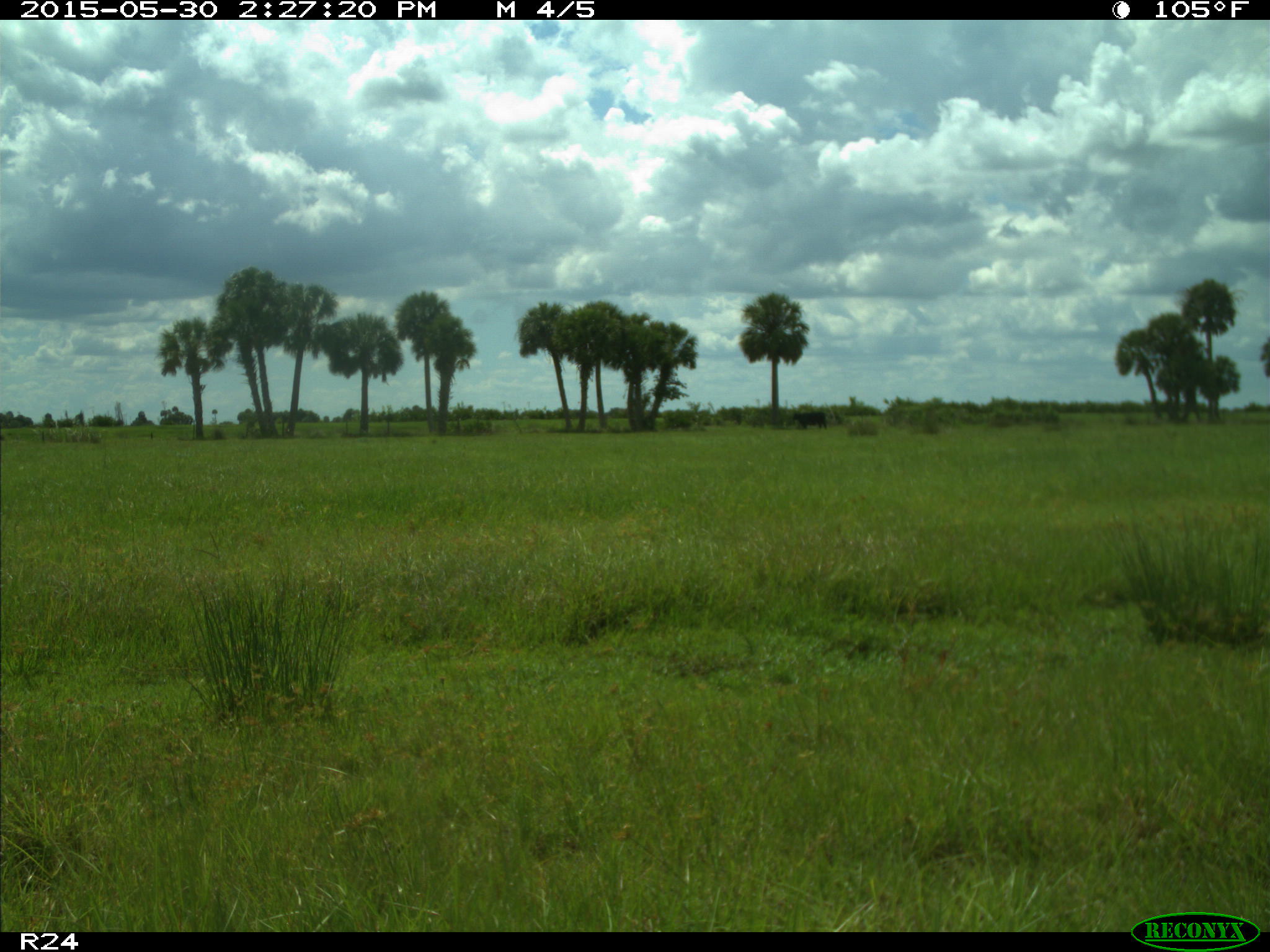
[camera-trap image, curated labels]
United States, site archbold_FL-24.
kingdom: Animalia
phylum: Chordata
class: Mammalia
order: Artiodactyla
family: Bovidae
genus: Bos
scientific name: Bos taurus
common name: domestic cow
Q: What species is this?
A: Bos taurus (domestic cow).